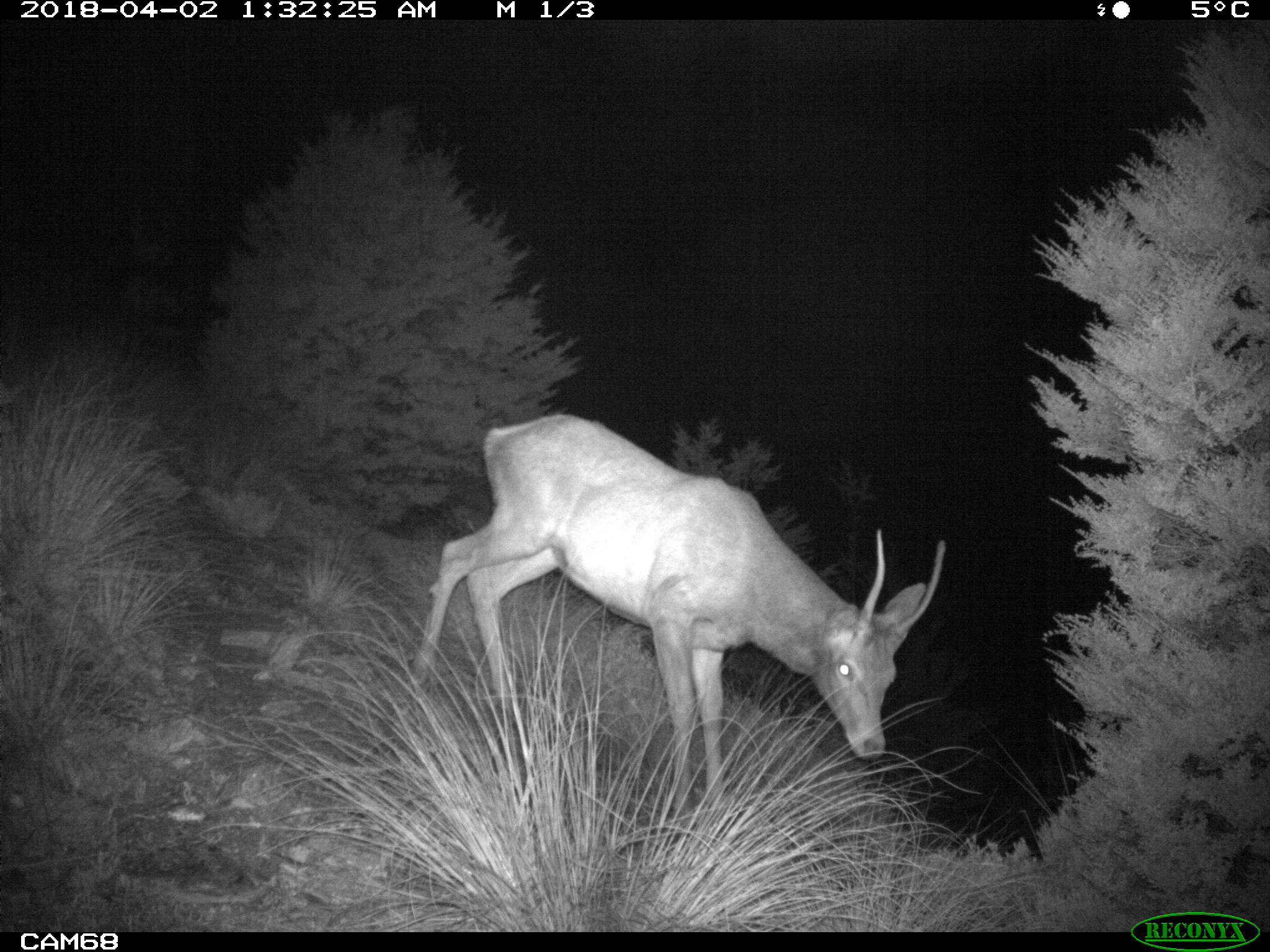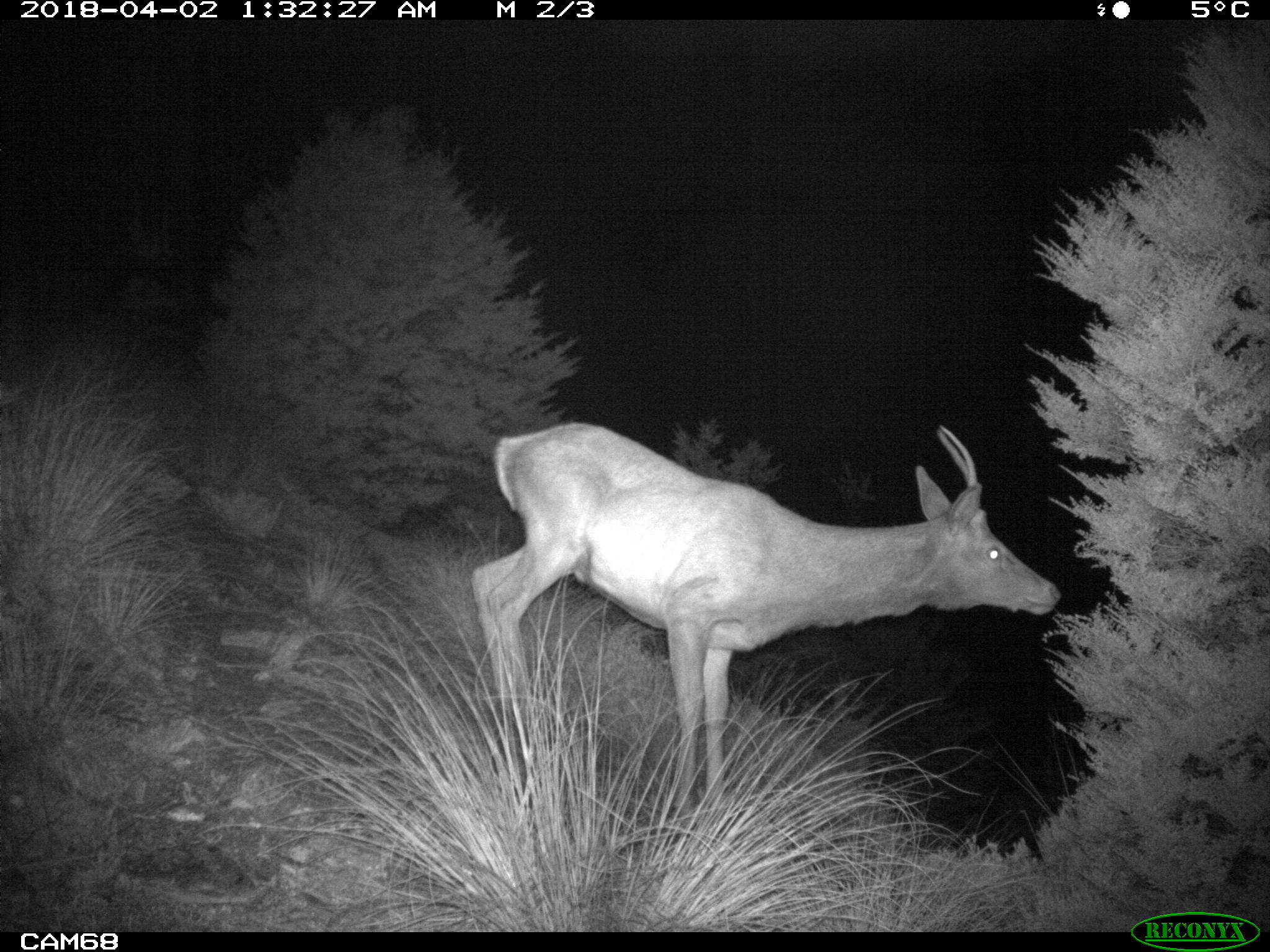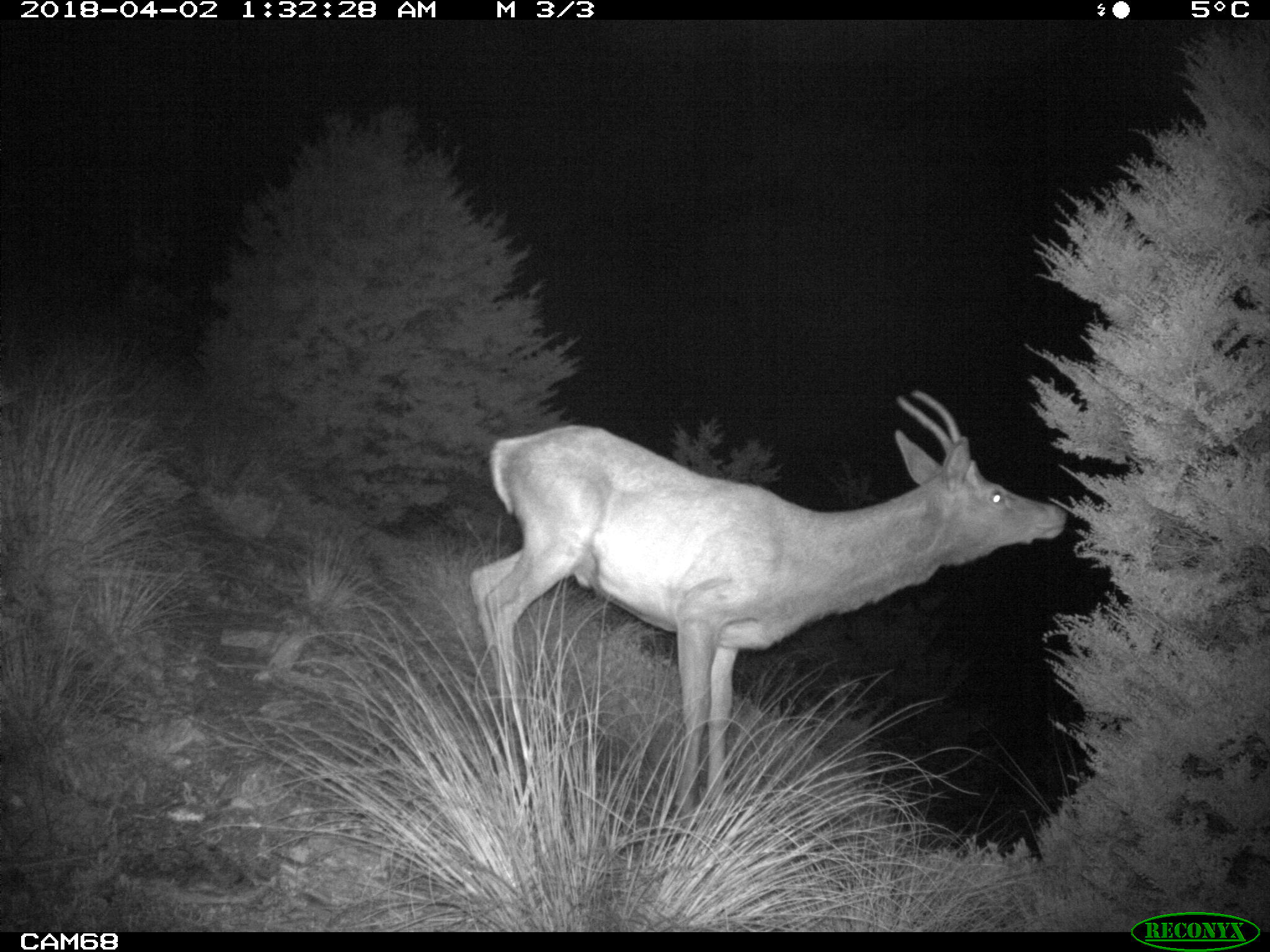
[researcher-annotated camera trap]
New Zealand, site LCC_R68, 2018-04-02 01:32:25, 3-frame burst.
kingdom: Animalia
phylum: Chordata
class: Mammalia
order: Artiodactyla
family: Cervidae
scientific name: Cervidae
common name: deer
Deer (Cervidae).